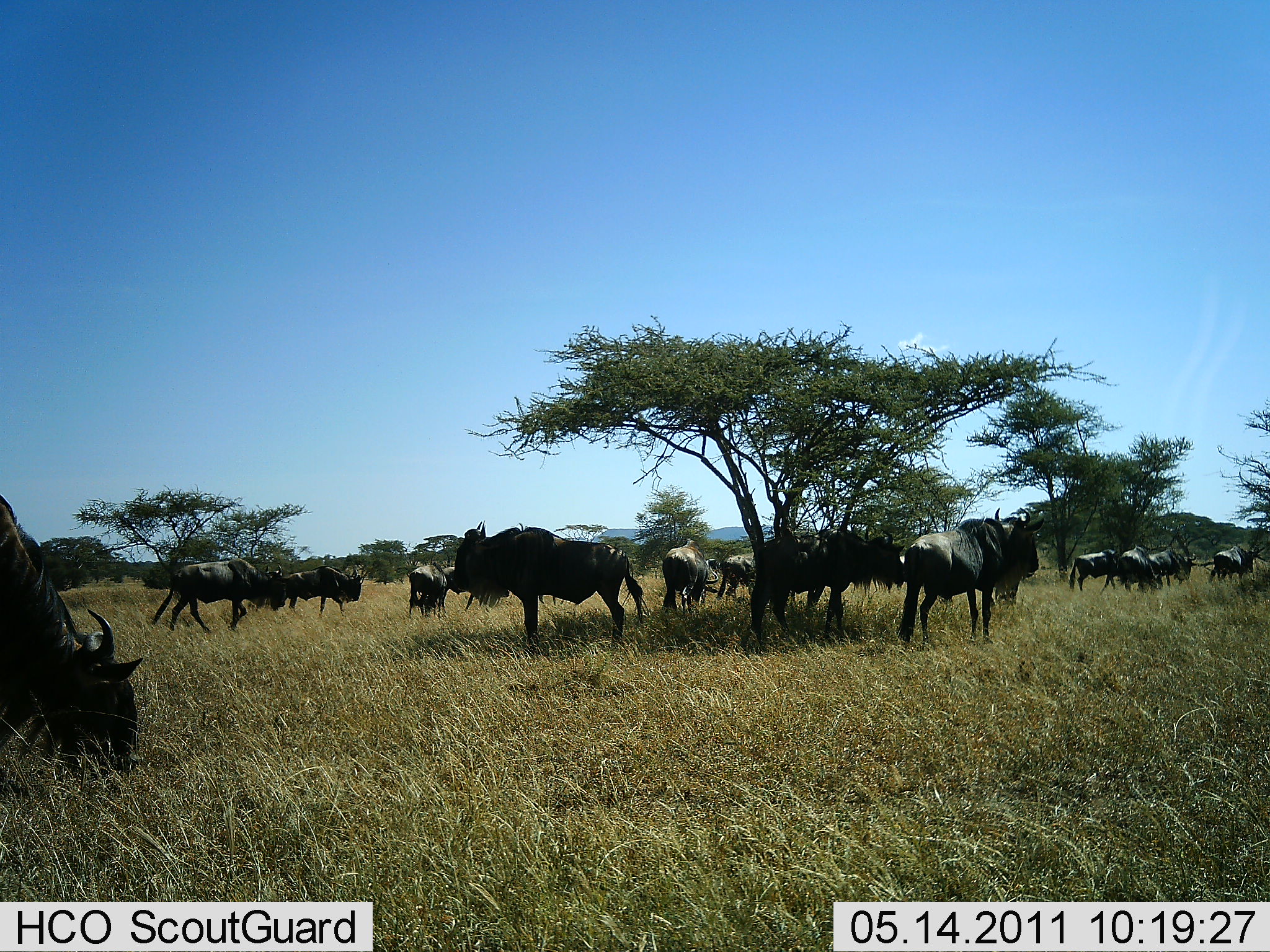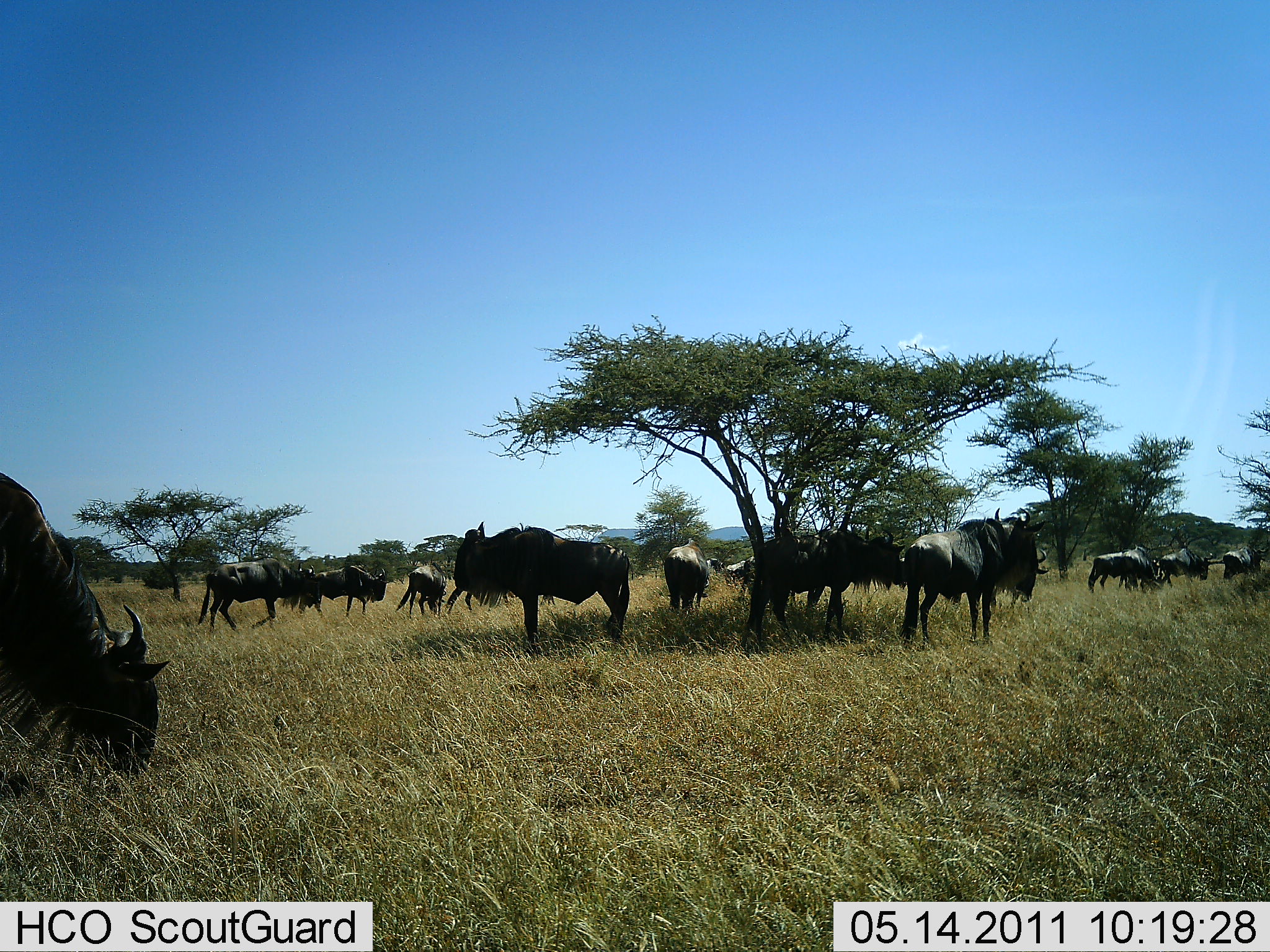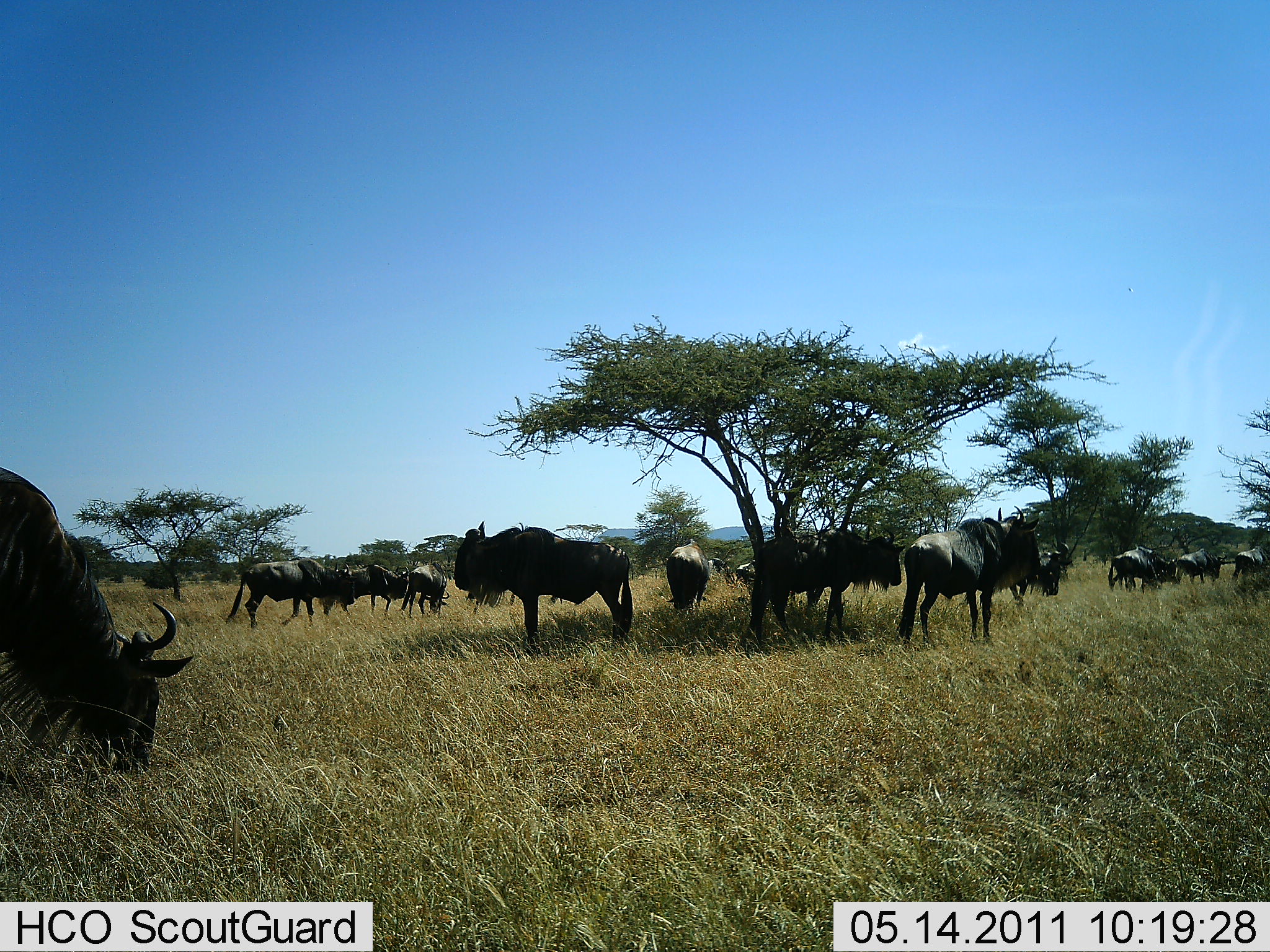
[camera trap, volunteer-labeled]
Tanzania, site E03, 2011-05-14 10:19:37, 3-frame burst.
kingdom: Animalia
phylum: Chordata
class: Mammalia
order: Artiodactyla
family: Bovidae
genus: Connochaetes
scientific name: Connochaetes taurinus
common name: blue wildebeest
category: wildebeest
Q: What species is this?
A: Wildebeest (blue wildebeest) (Connochaetes taurinus).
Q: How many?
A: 11-50.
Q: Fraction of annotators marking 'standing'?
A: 75%.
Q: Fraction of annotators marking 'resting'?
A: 8%.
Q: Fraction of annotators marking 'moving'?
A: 75%.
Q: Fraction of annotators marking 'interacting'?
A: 0%.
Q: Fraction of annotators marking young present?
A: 0%.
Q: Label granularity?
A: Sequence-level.